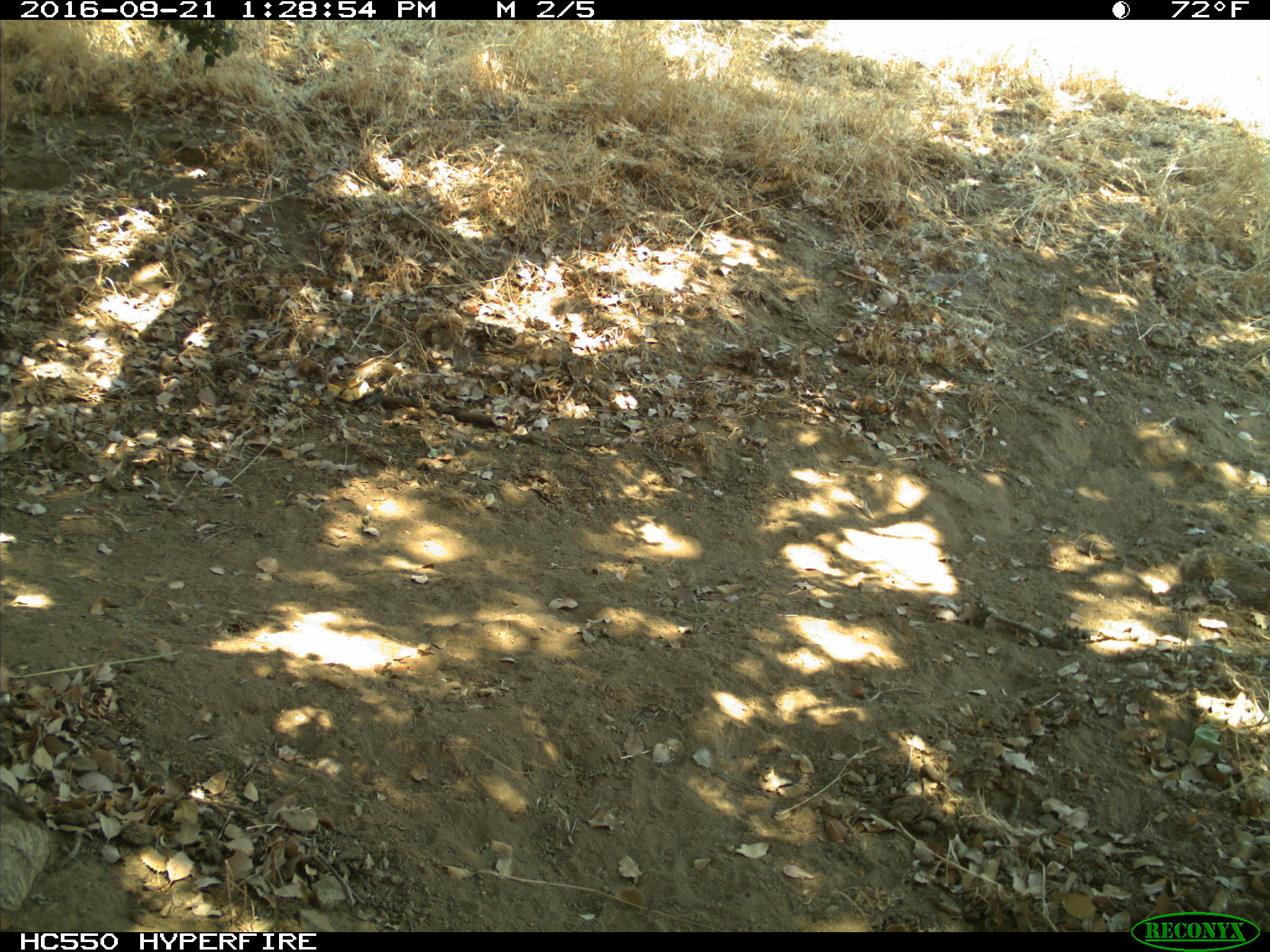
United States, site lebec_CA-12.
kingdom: Animalia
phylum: Chordata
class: Mammalia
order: Rodentia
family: Sciuridae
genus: Otospermophilus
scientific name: Otospermophilus beecheyi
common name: california ground squirrel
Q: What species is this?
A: Otospermophilus beecheyi (california ground squirrel).